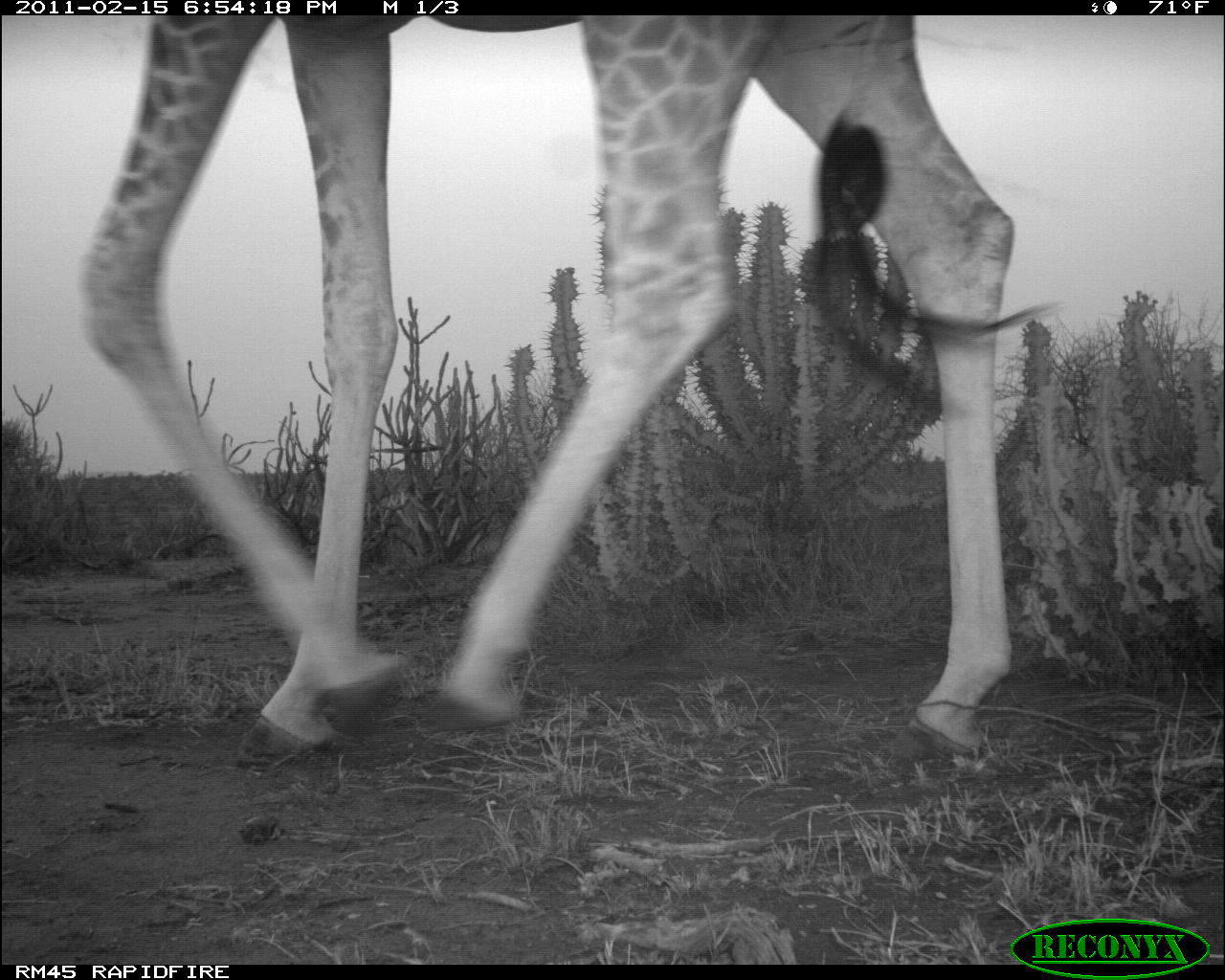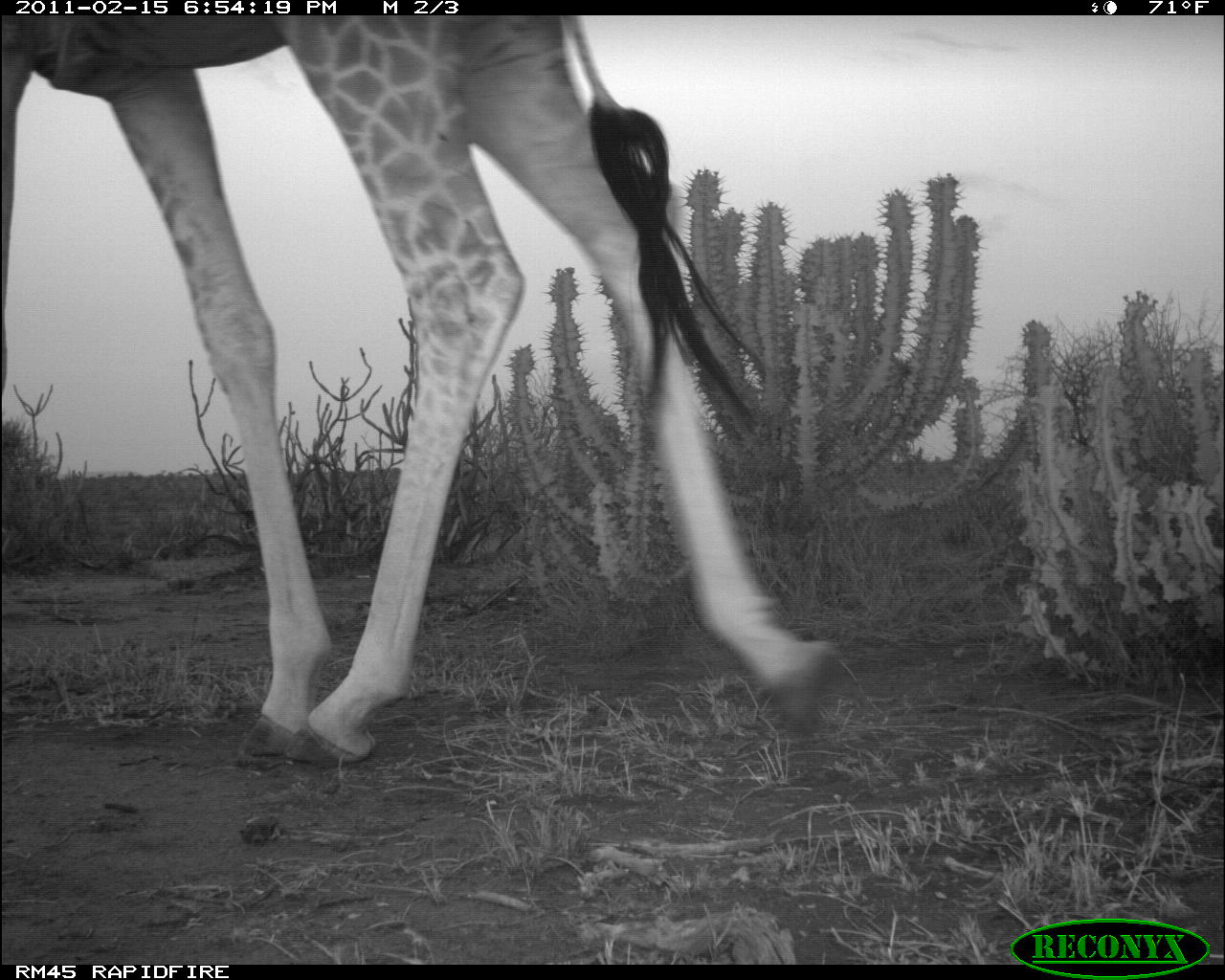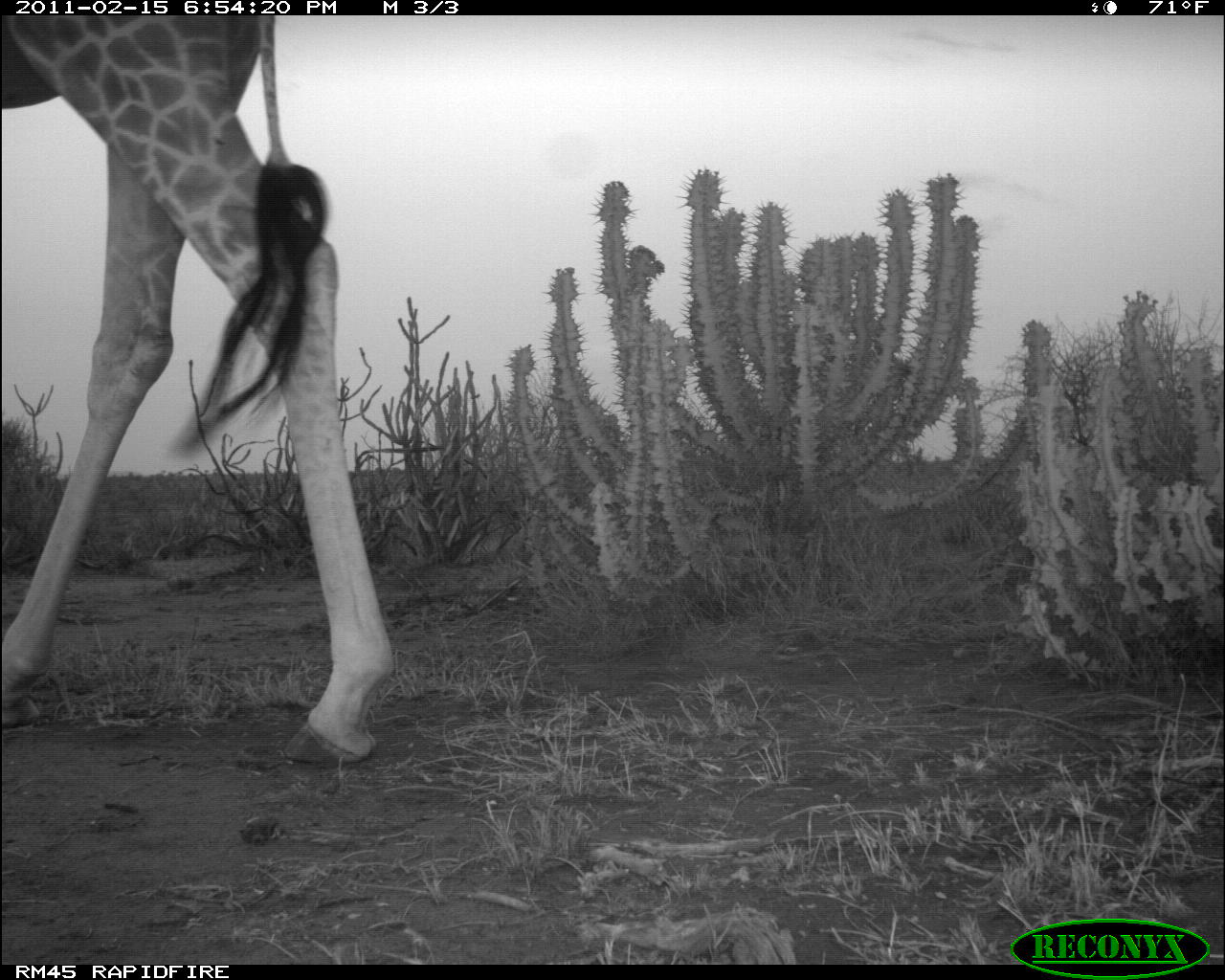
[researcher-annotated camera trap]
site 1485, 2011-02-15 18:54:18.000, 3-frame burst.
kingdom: Animalia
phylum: Chordata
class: Mammalia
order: Artiodactyla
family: Bovidae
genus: Madoqua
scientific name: Madoqua guentheri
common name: günther's dik-dik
Madoqua guentheri (günther's dik-dik), count 1.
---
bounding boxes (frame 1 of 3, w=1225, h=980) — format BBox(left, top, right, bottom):
madoqua guentheri: BBox(76, 15, 1061, 764)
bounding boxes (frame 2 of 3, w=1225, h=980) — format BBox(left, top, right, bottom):
madoqua guentheri: BBox(0, 15, 842, 768)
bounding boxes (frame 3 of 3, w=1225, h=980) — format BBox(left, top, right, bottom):
madoqua guentheri: BBox(1, 16, 395, 763)